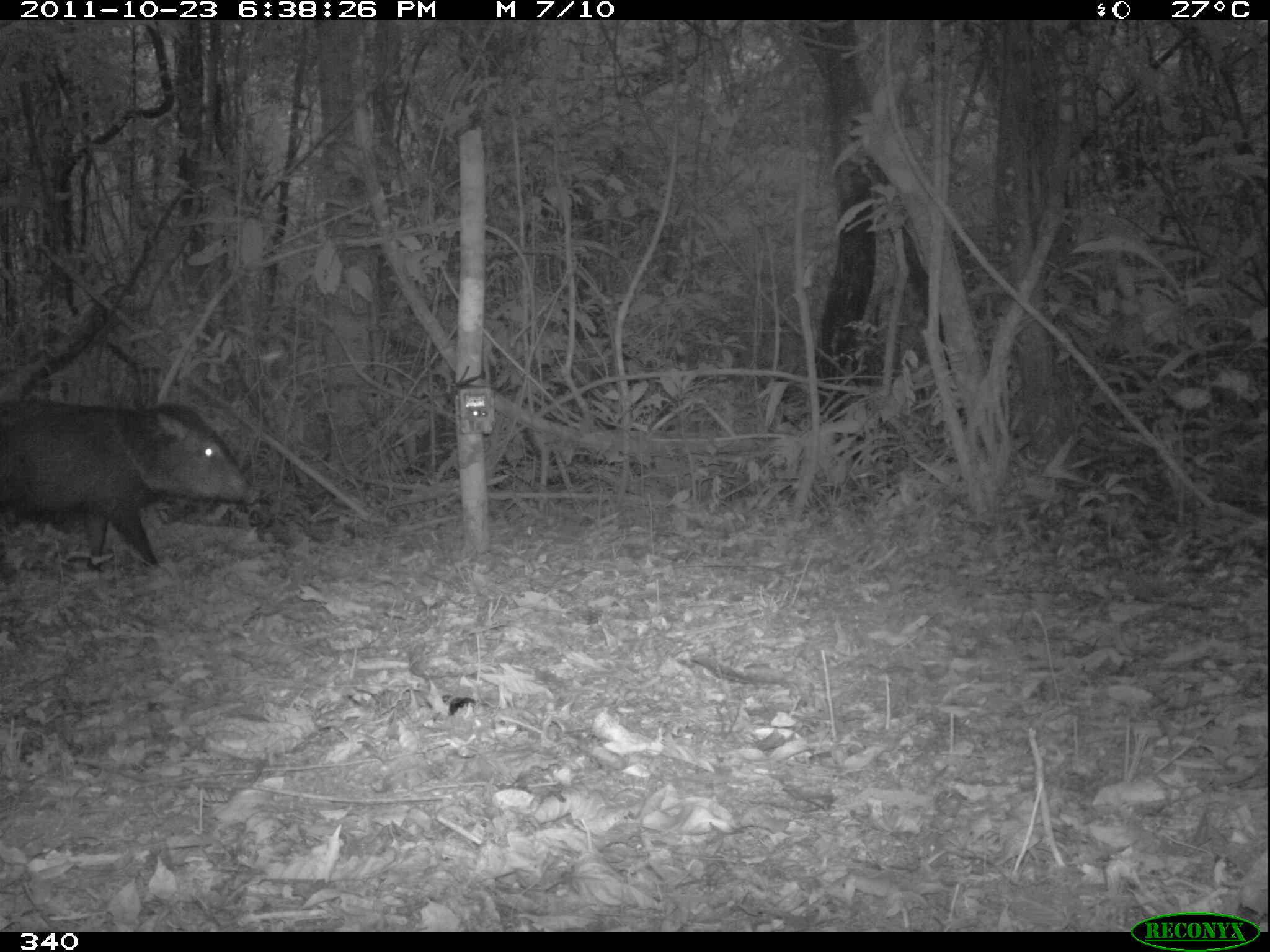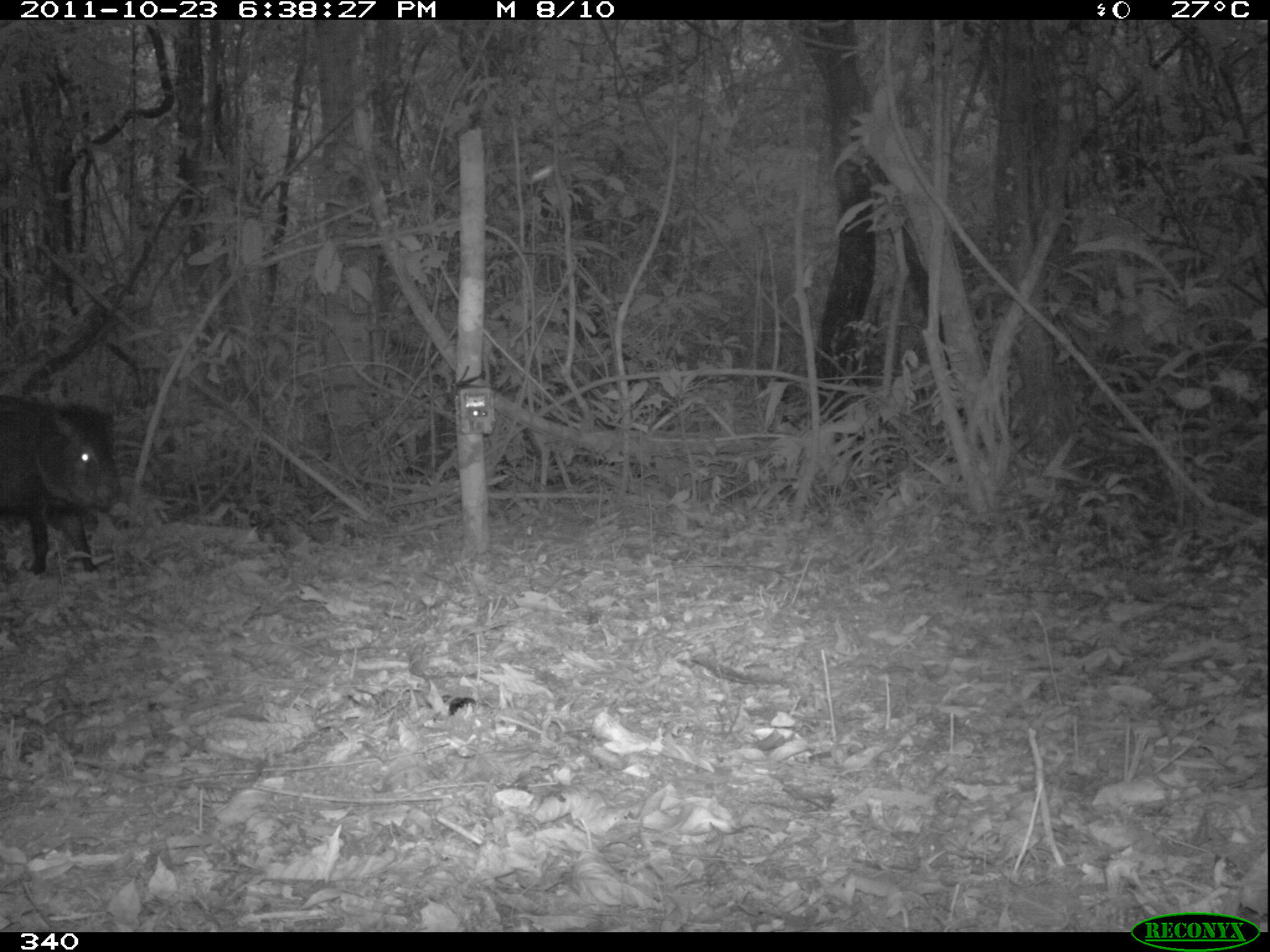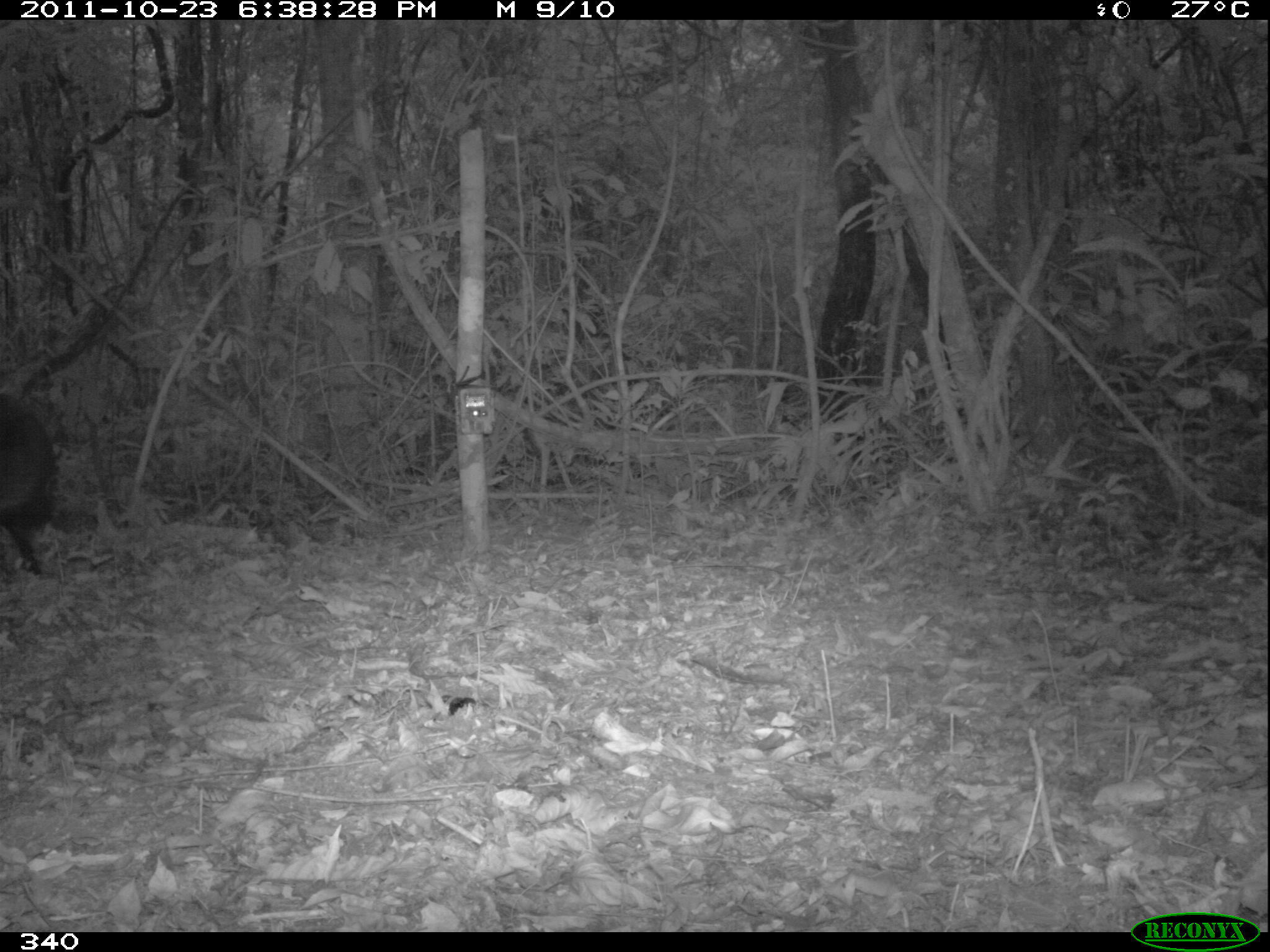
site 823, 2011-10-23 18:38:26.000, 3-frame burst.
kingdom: Animalia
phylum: Chordata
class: Mammalia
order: Artiodactyla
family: Tayassuidae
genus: Pecari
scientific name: Pecari tajacu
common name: collared peccary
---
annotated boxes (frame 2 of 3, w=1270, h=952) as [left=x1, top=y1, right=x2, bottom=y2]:
pecari tajacu: [left=0, top=393, right=122, bottom=575]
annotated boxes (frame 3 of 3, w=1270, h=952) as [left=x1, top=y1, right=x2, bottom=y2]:
pecari tajacu: [left=0, top=392, right=62, bottom=576]